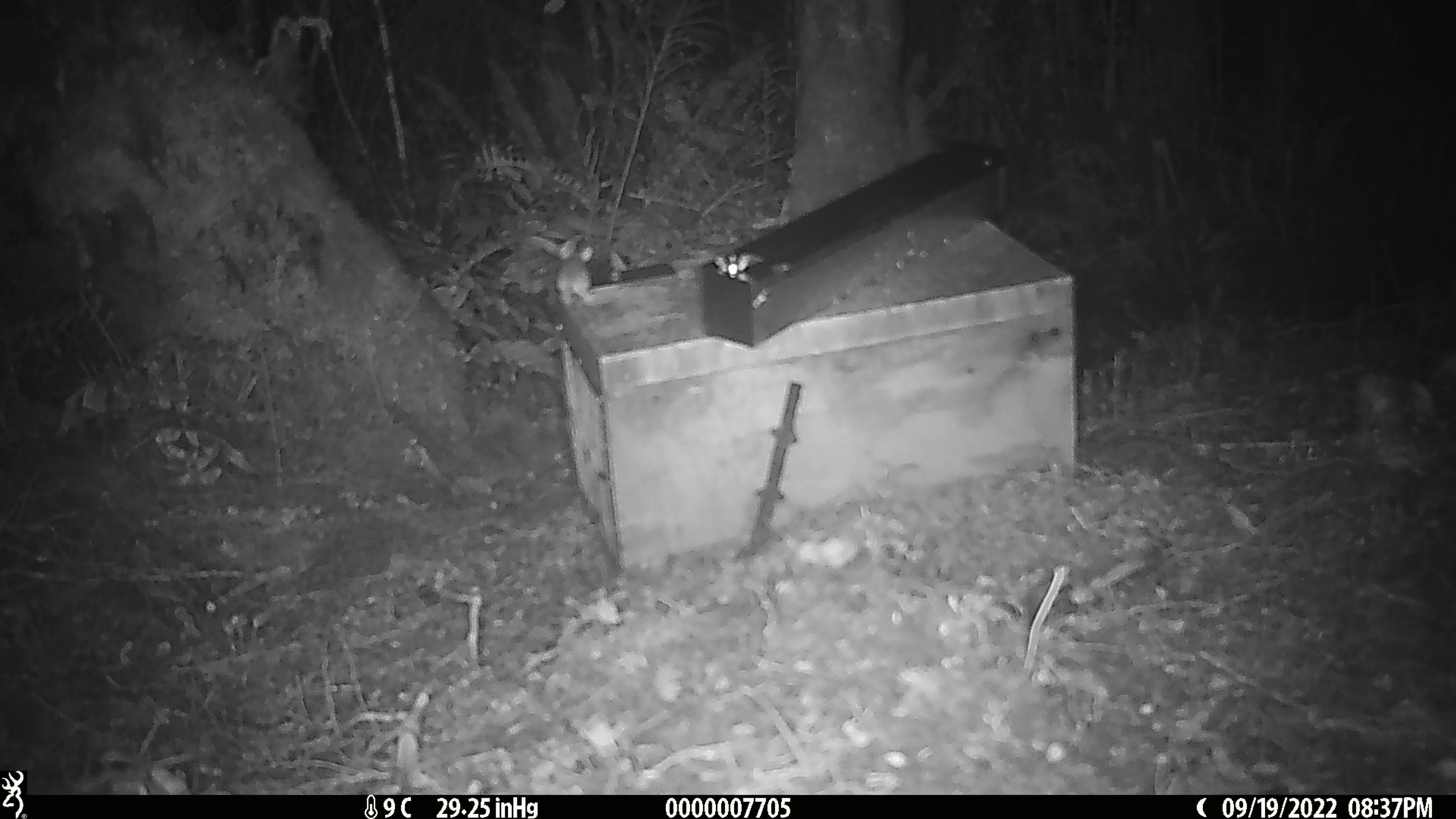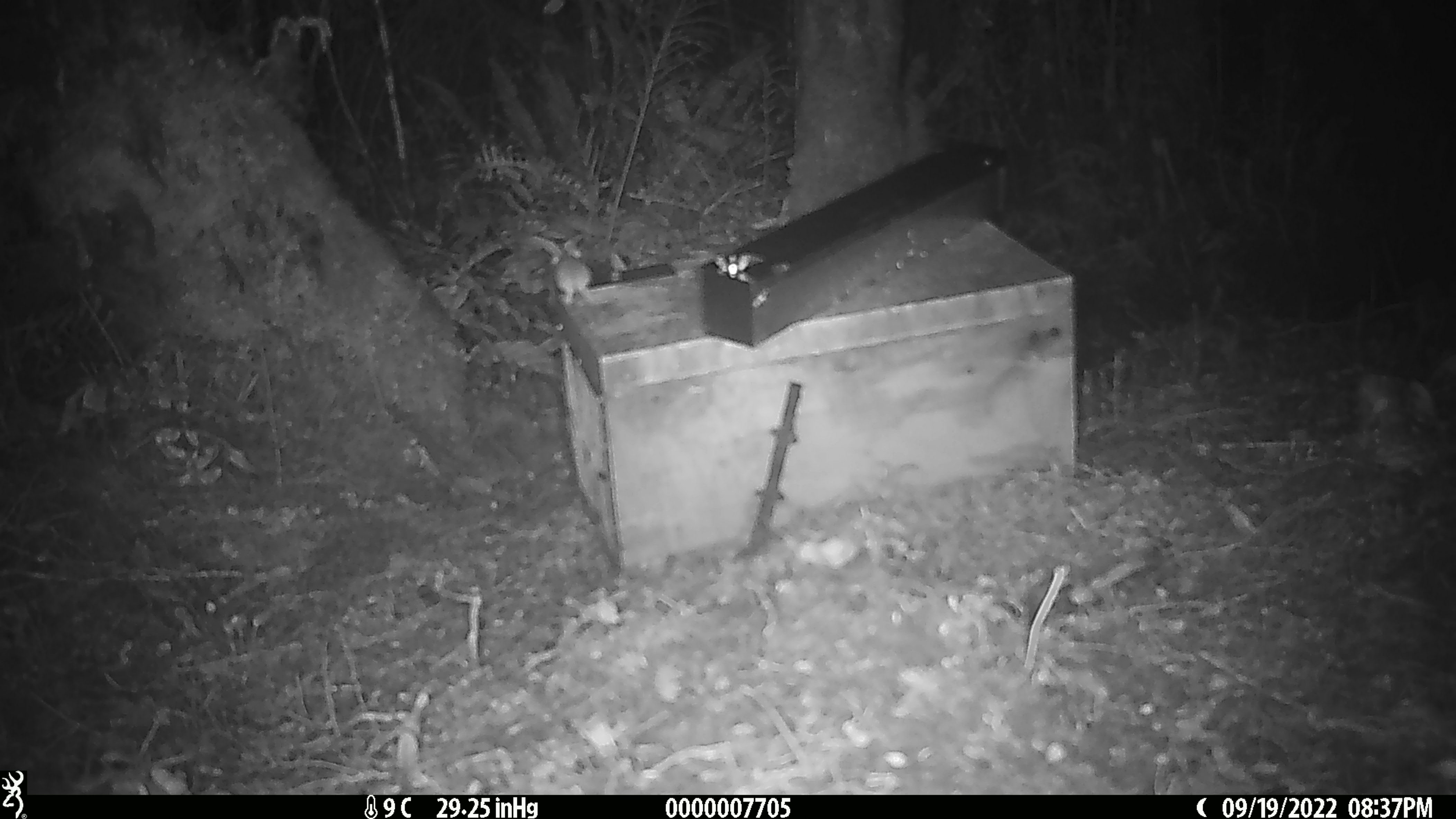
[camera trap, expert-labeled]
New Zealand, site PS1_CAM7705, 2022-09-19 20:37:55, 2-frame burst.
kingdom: Animalia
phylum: Chordata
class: Mammalia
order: Rodentia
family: Muridae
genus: Mus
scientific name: Mus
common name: mouse